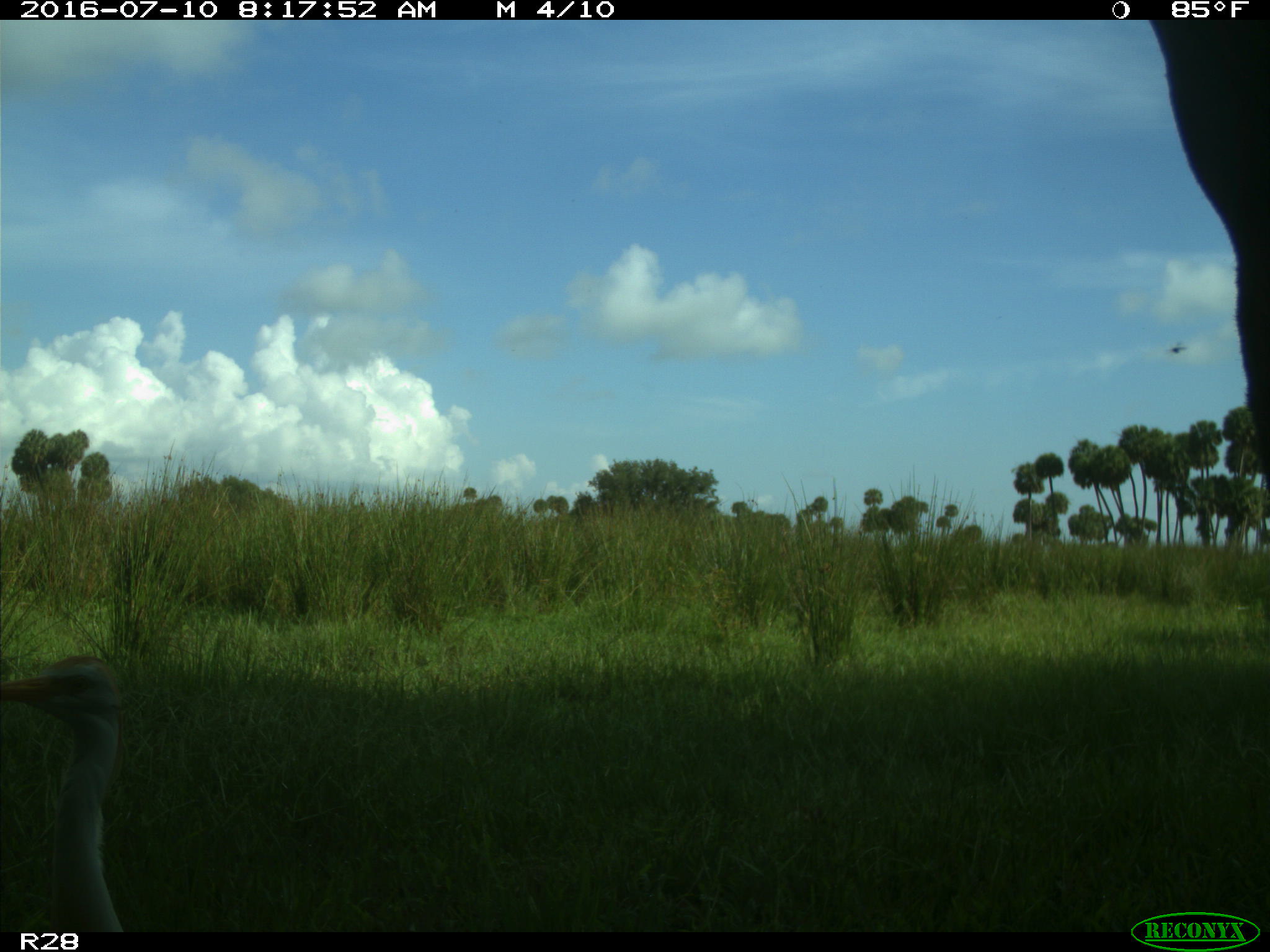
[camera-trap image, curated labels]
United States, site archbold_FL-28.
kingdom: Animalia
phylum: Chordata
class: Mammalia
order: Artiodactyla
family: Bovidae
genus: Bos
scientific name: Bos taurus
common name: domestic cow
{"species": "Bos taurus (domestic cow)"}